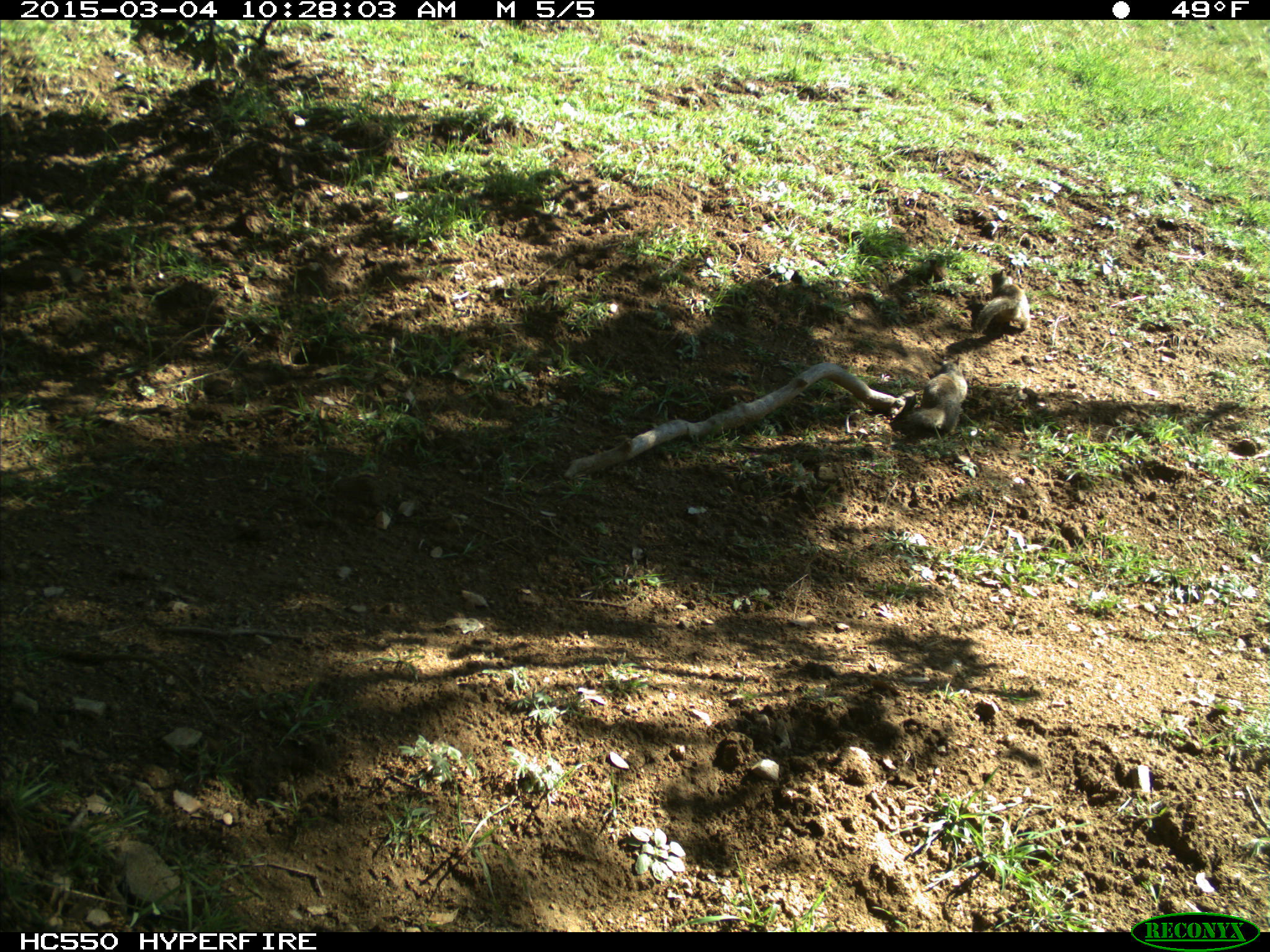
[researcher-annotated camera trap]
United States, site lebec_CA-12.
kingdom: Animalia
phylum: Chordata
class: Mammalia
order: Rodentia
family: Sciuridae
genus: Otospermophilus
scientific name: Otospermophilus beecheyi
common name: california ground squirrel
Otospermophilus beecheyi (california ground squirrel).